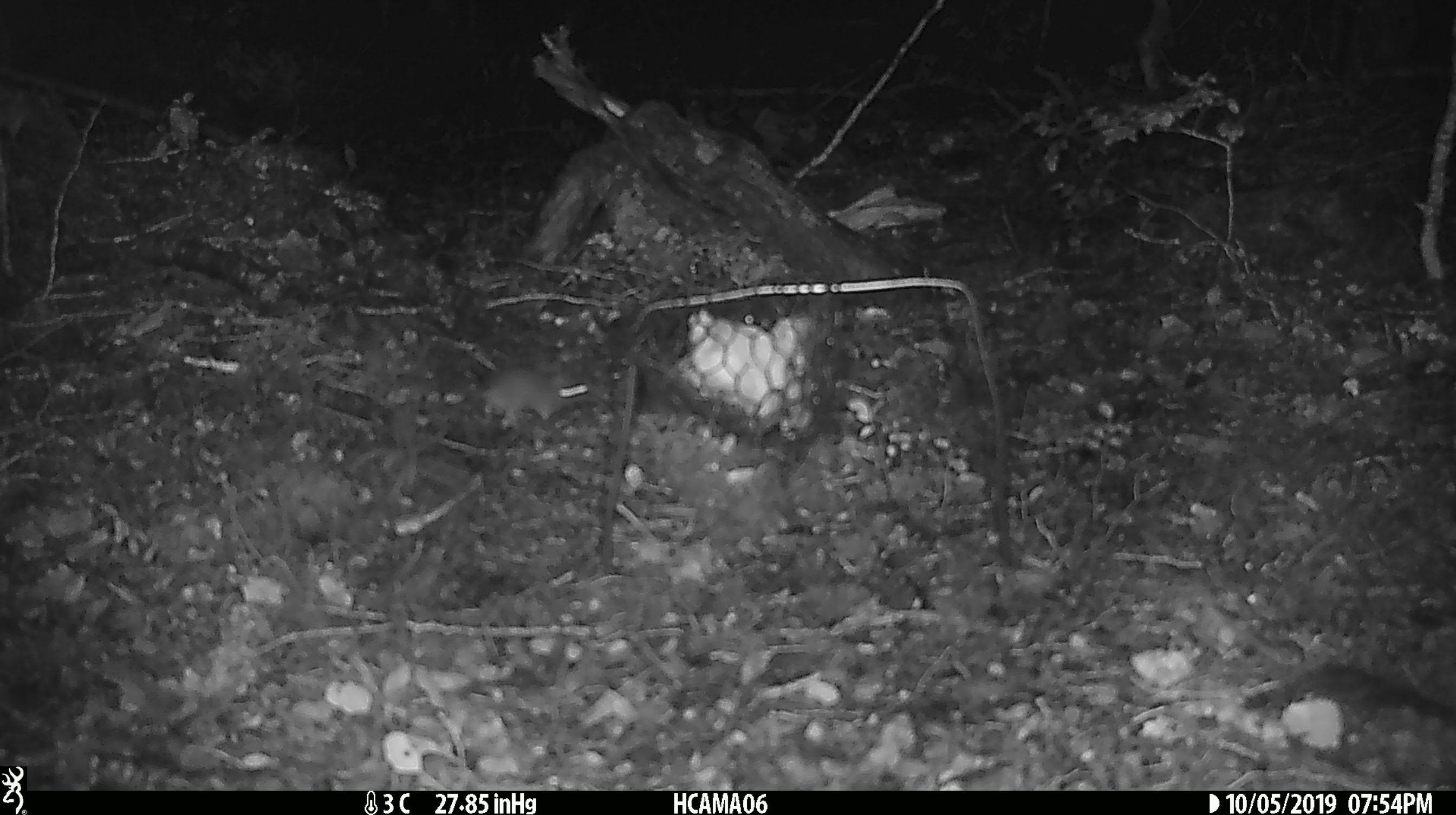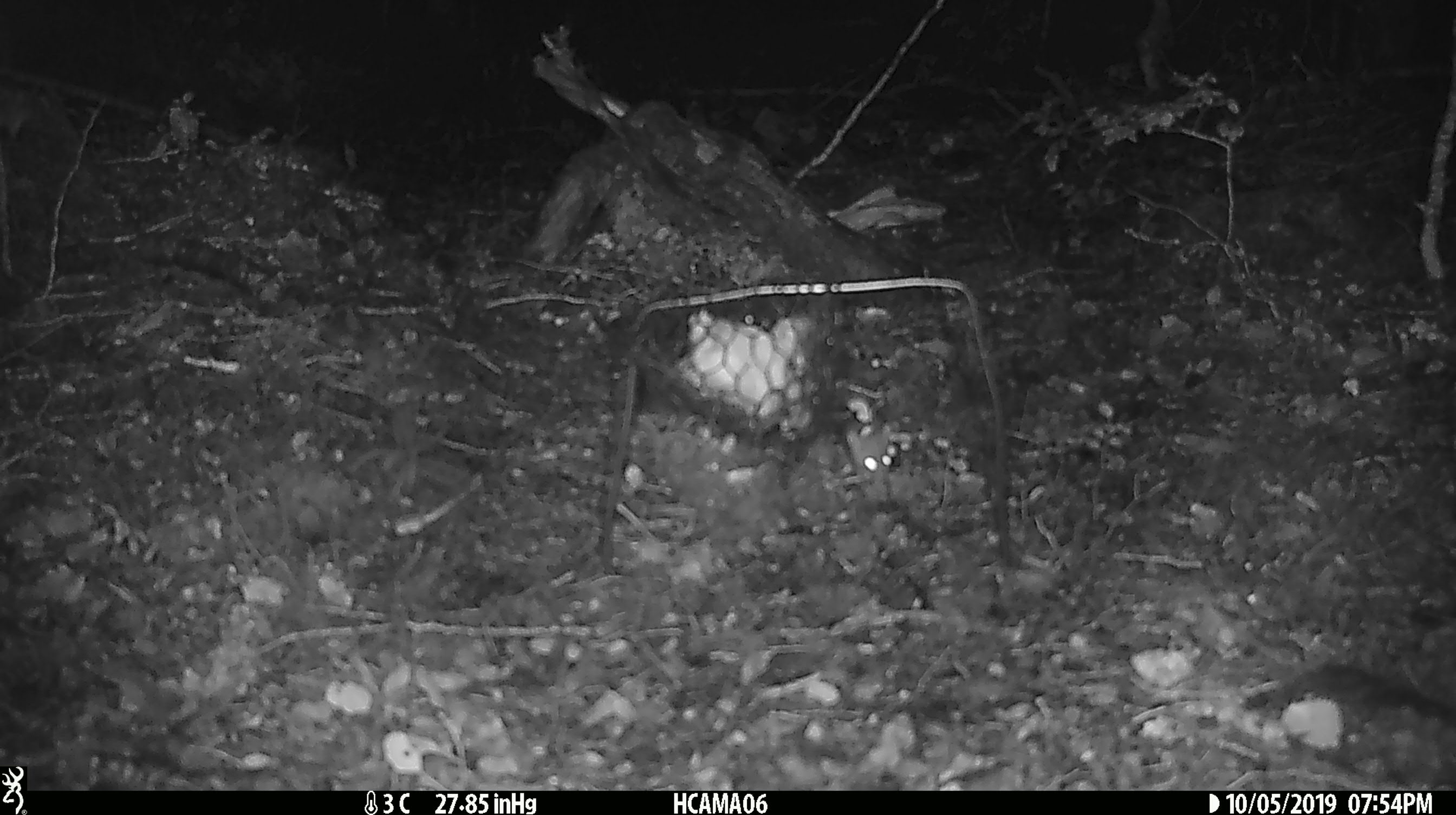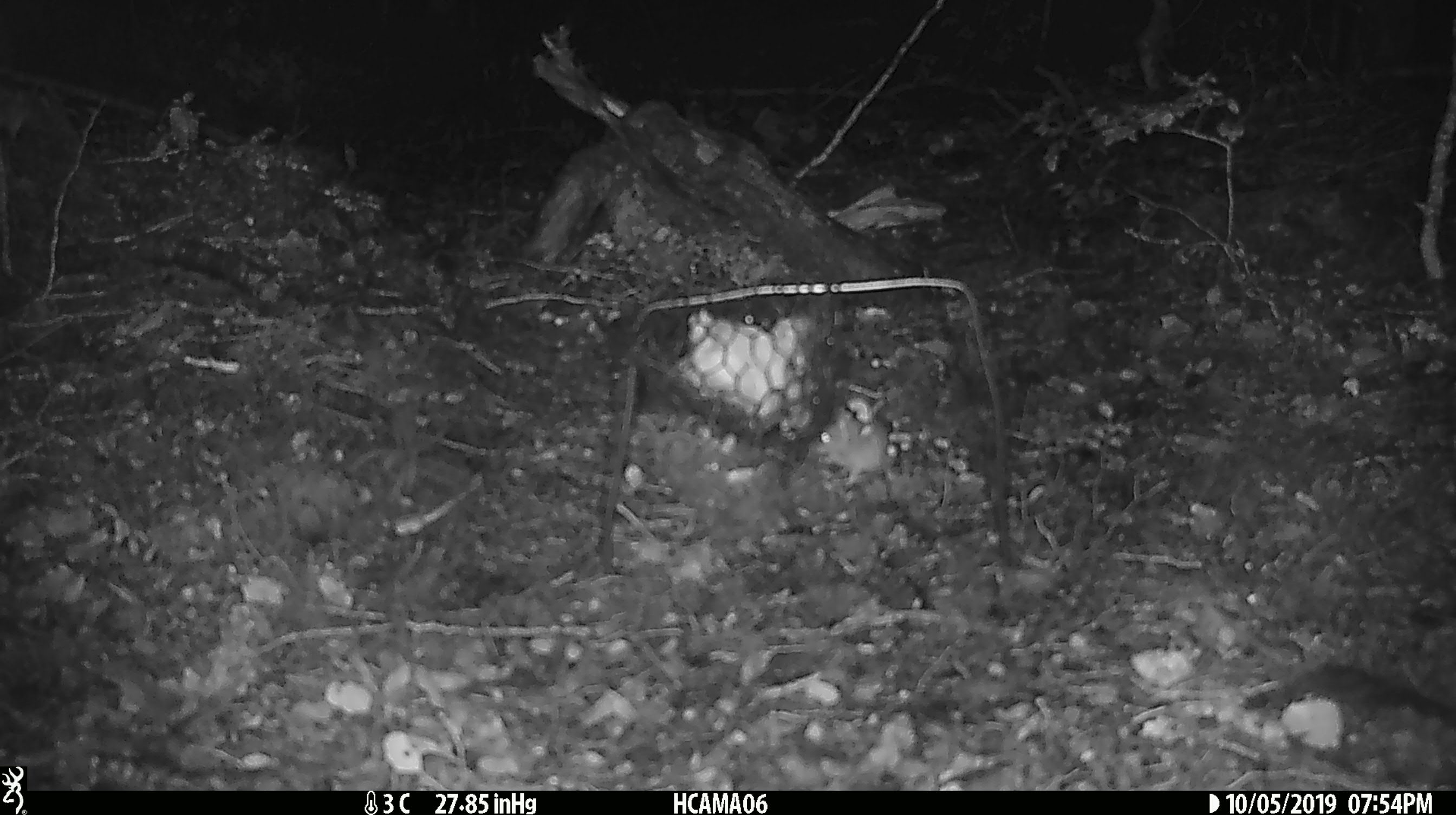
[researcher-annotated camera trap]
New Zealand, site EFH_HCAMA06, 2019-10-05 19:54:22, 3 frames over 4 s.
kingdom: Animalia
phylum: Chordata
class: Mammalia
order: Rodentia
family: Muridae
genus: Mus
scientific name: Mus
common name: mouse